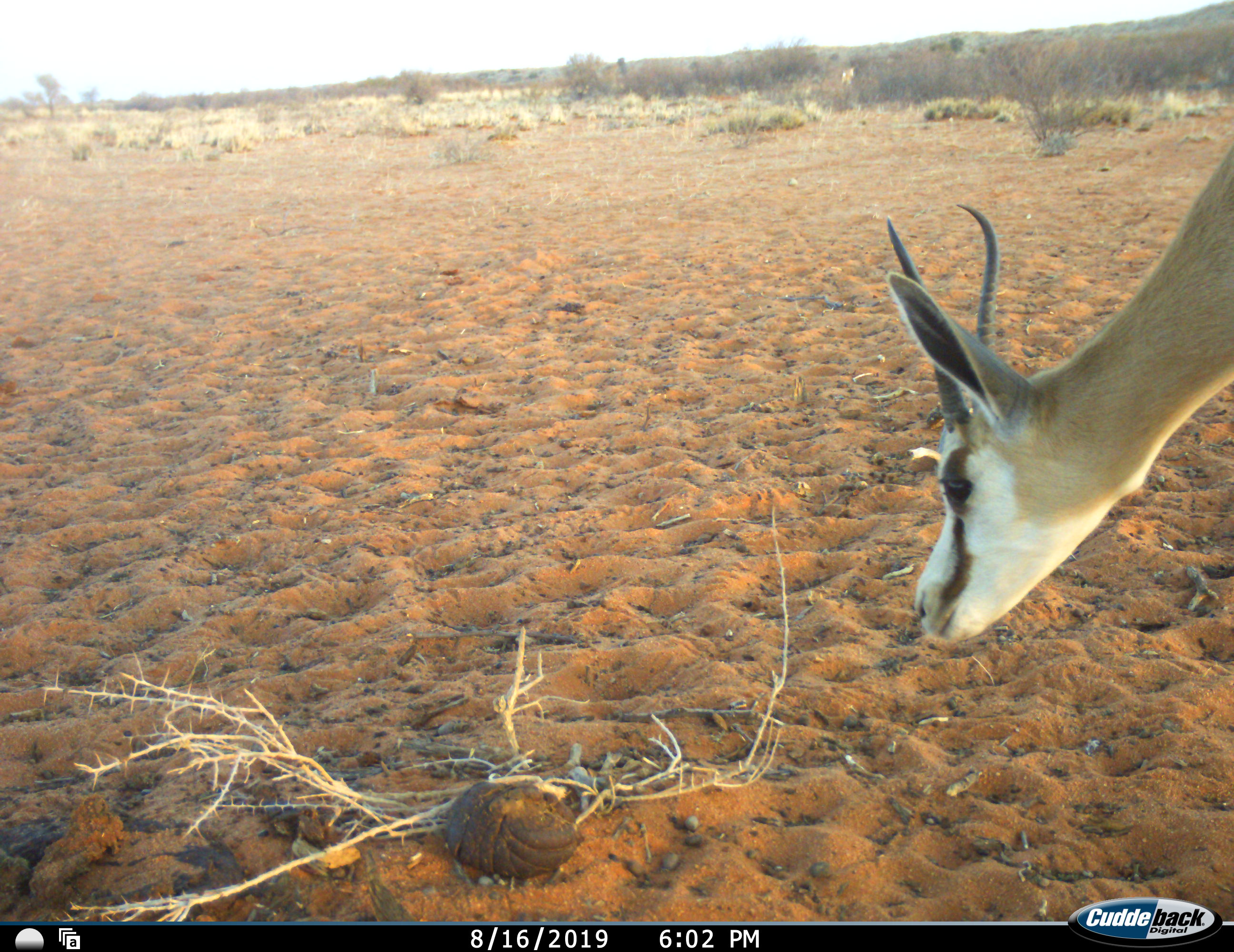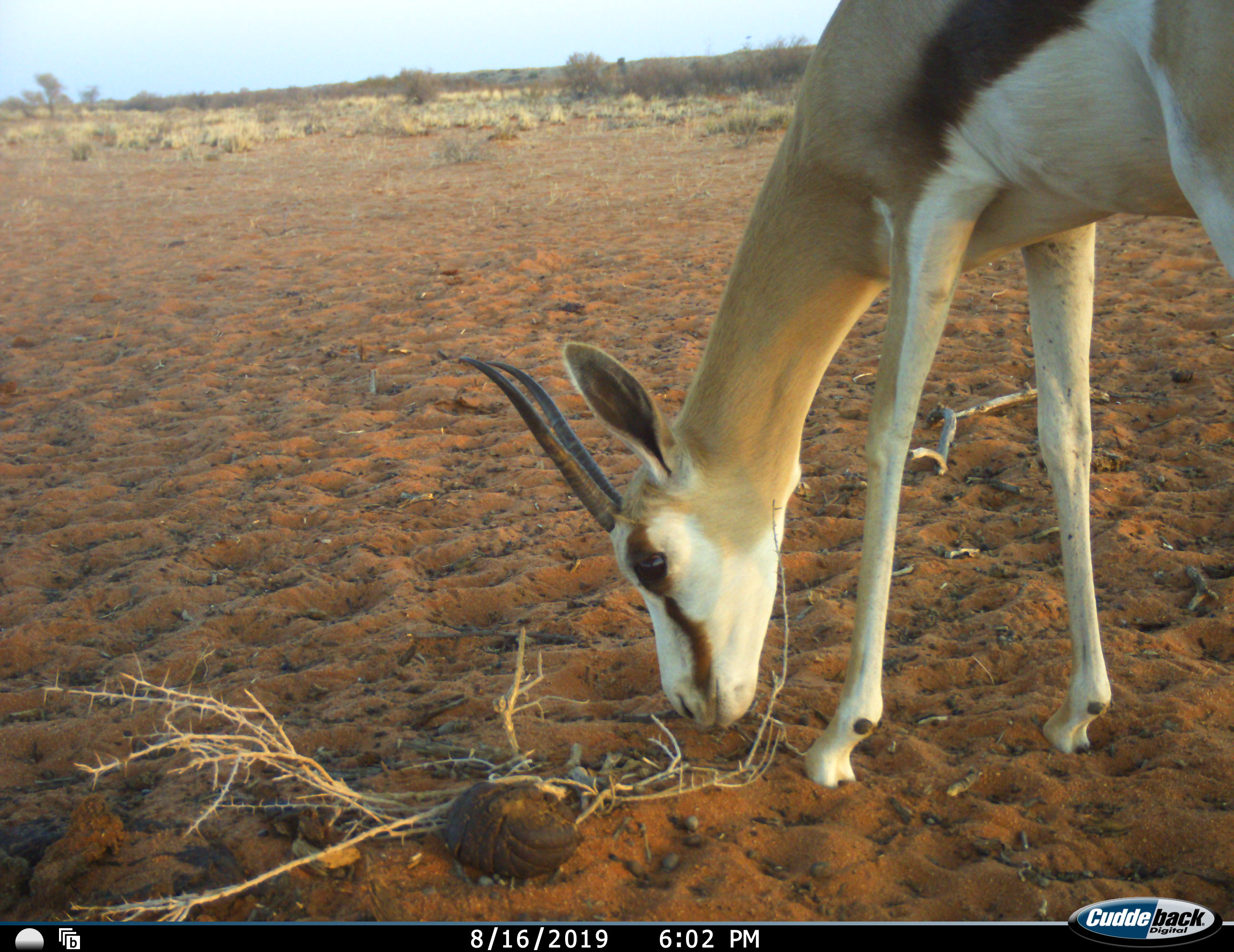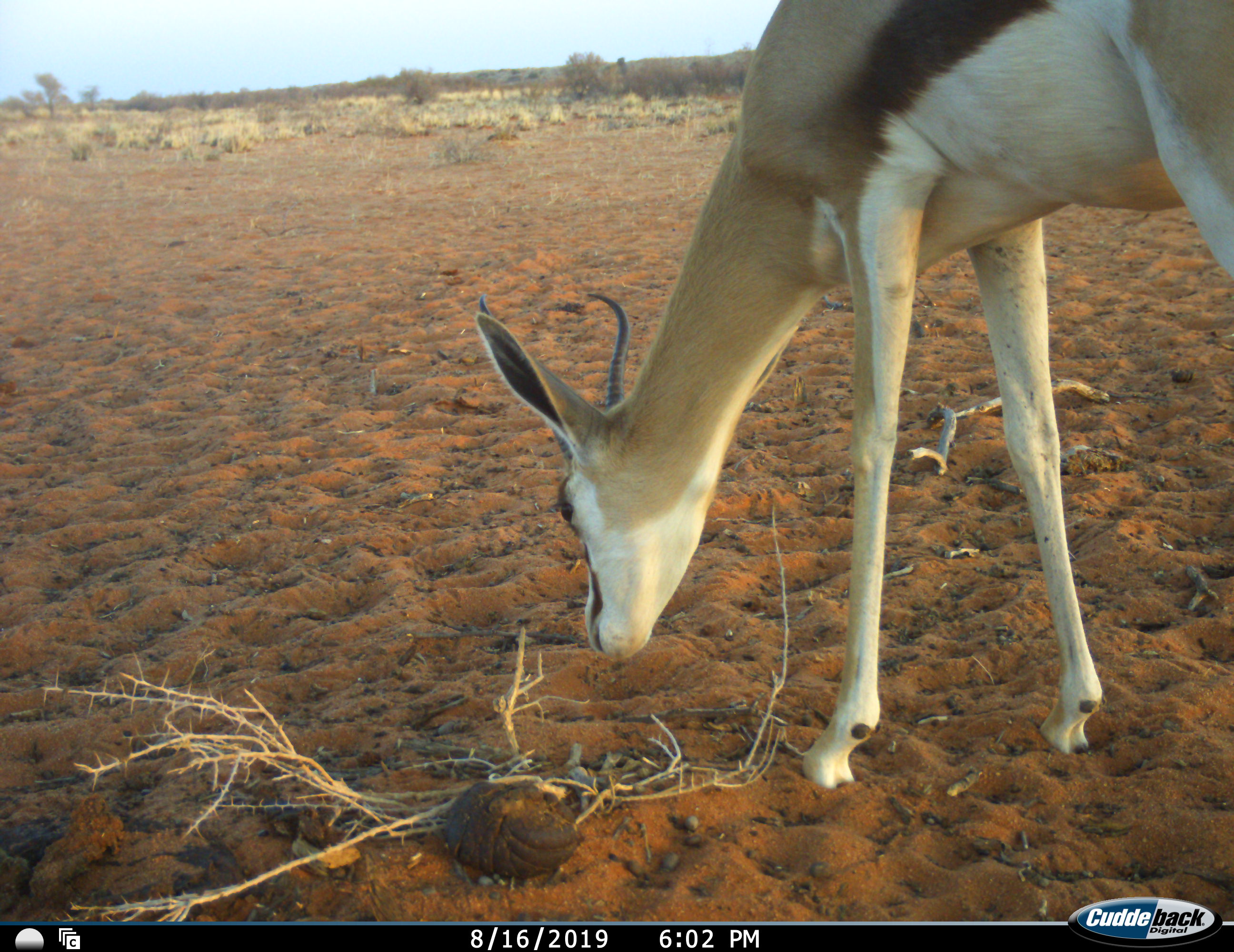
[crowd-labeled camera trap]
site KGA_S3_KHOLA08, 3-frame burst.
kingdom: Animalia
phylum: Chordata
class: Mammalia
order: Artiodactyla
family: Bovidae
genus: Antidorcas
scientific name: Antidorcas marsupialis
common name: springbok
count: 1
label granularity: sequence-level